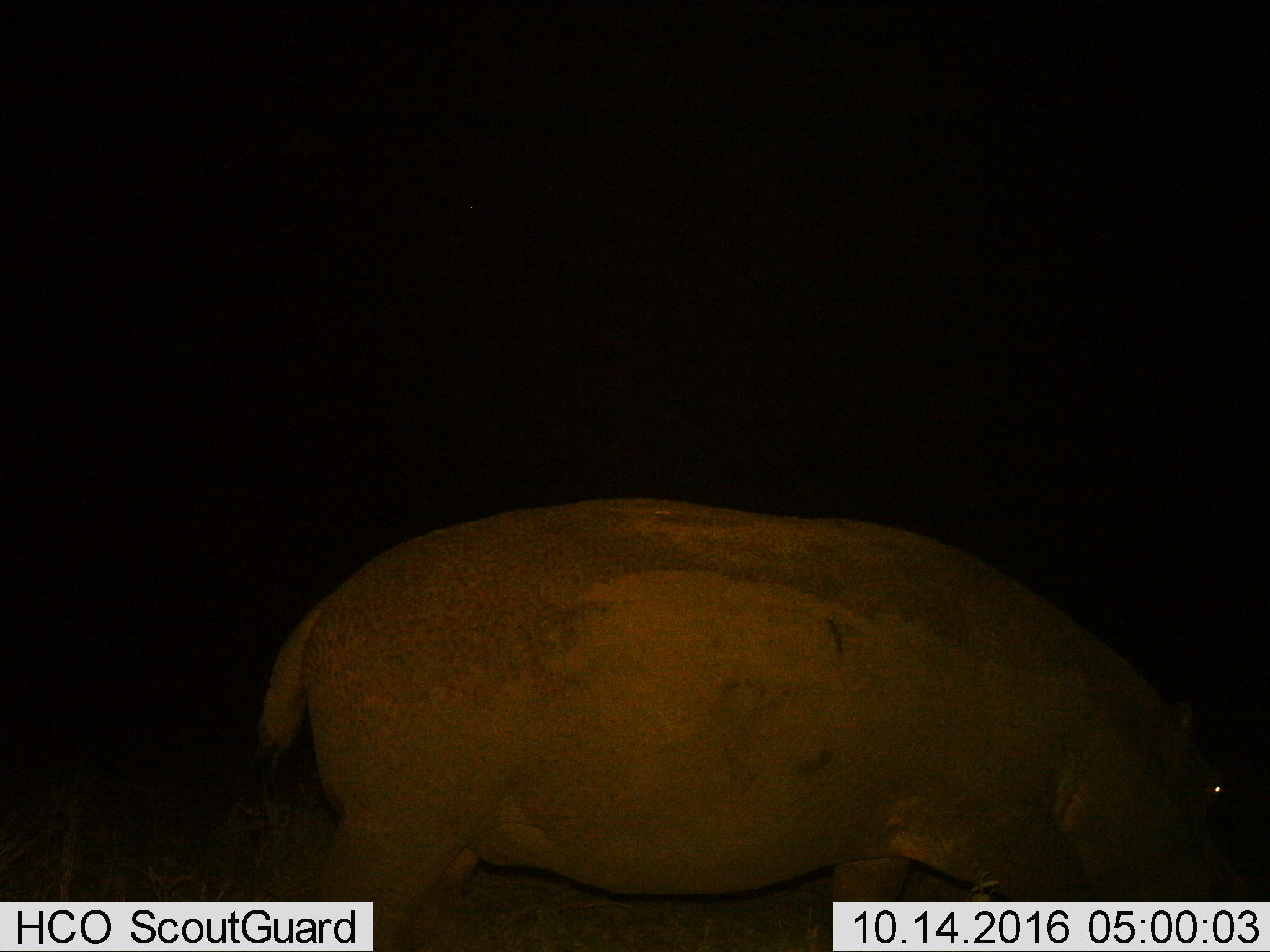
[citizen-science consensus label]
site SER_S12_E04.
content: unidentified animal